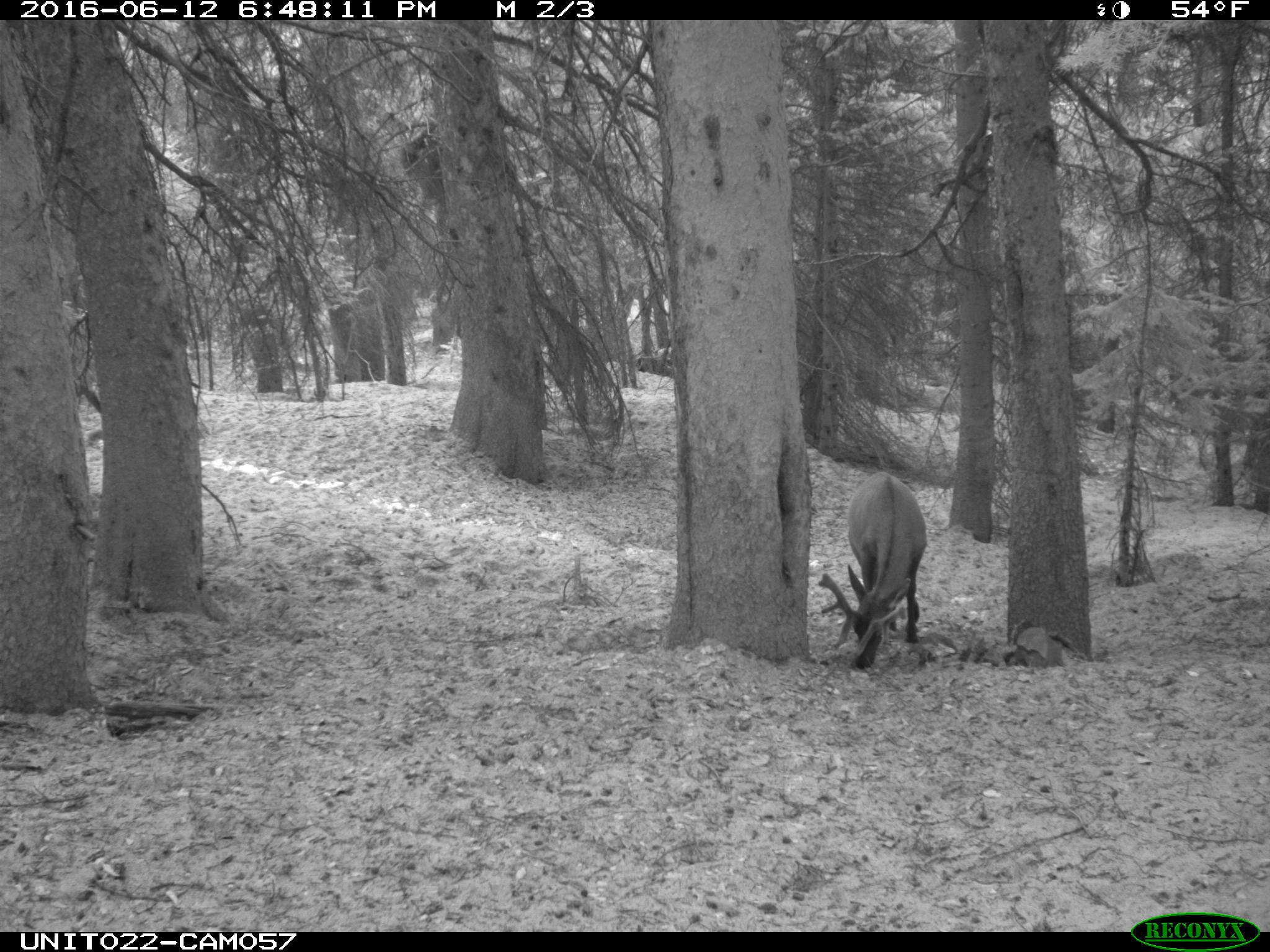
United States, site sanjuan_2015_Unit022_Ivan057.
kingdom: Animalia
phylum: Chordata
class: Mammalia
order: Artiodactyla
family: Cervidae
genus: Cervus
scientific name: Cervus elaphus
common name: red deer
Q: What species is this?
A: Cervus elaphus (red deer).